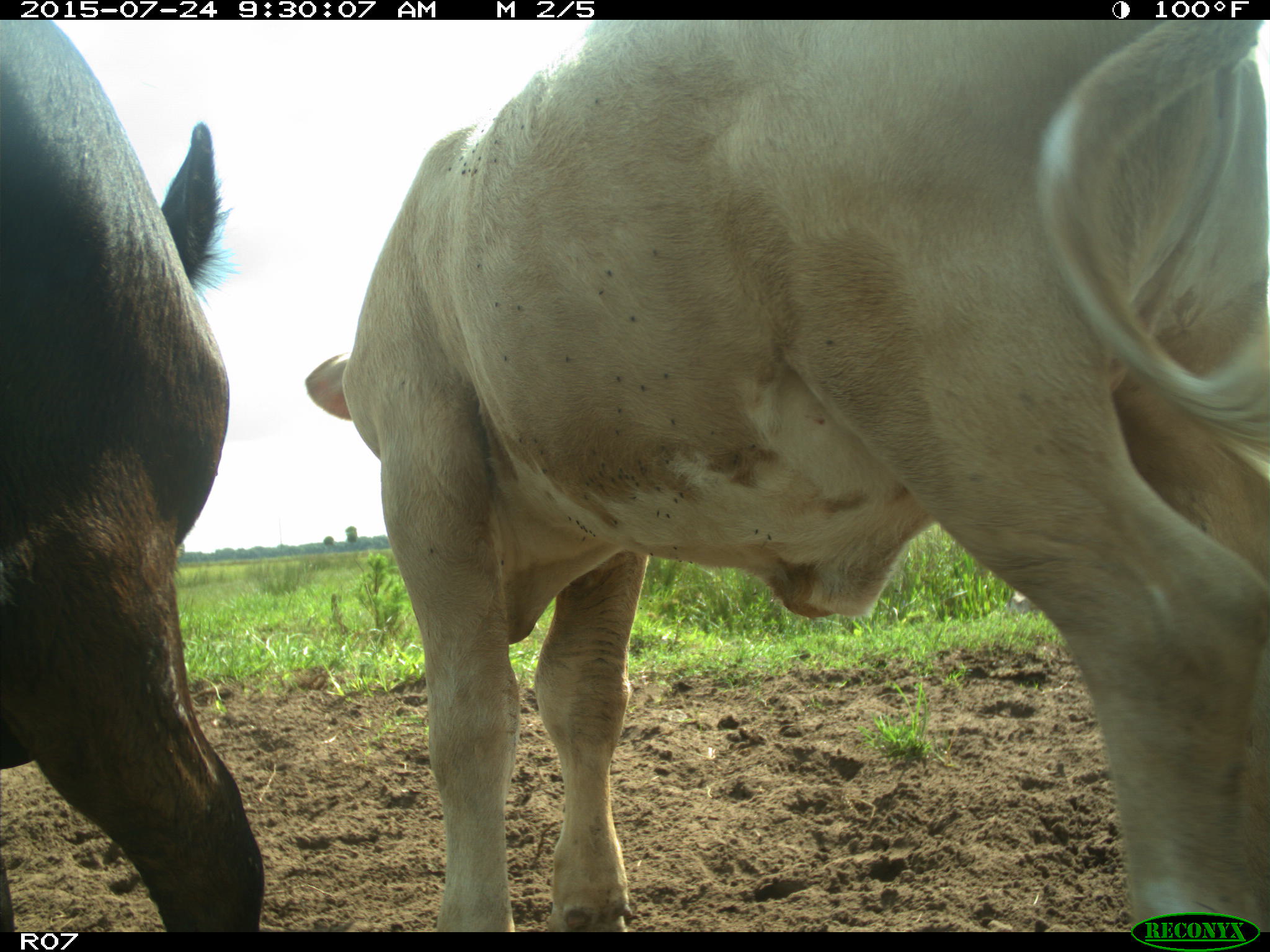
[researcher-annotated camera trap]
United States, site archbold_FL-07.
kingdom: Animalia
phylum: Chordata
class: Mammalia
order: Artiodactyla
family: Bovidae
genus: Bos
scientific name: Bos taurus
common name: domestic cow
Bos taurus (domestic cow).